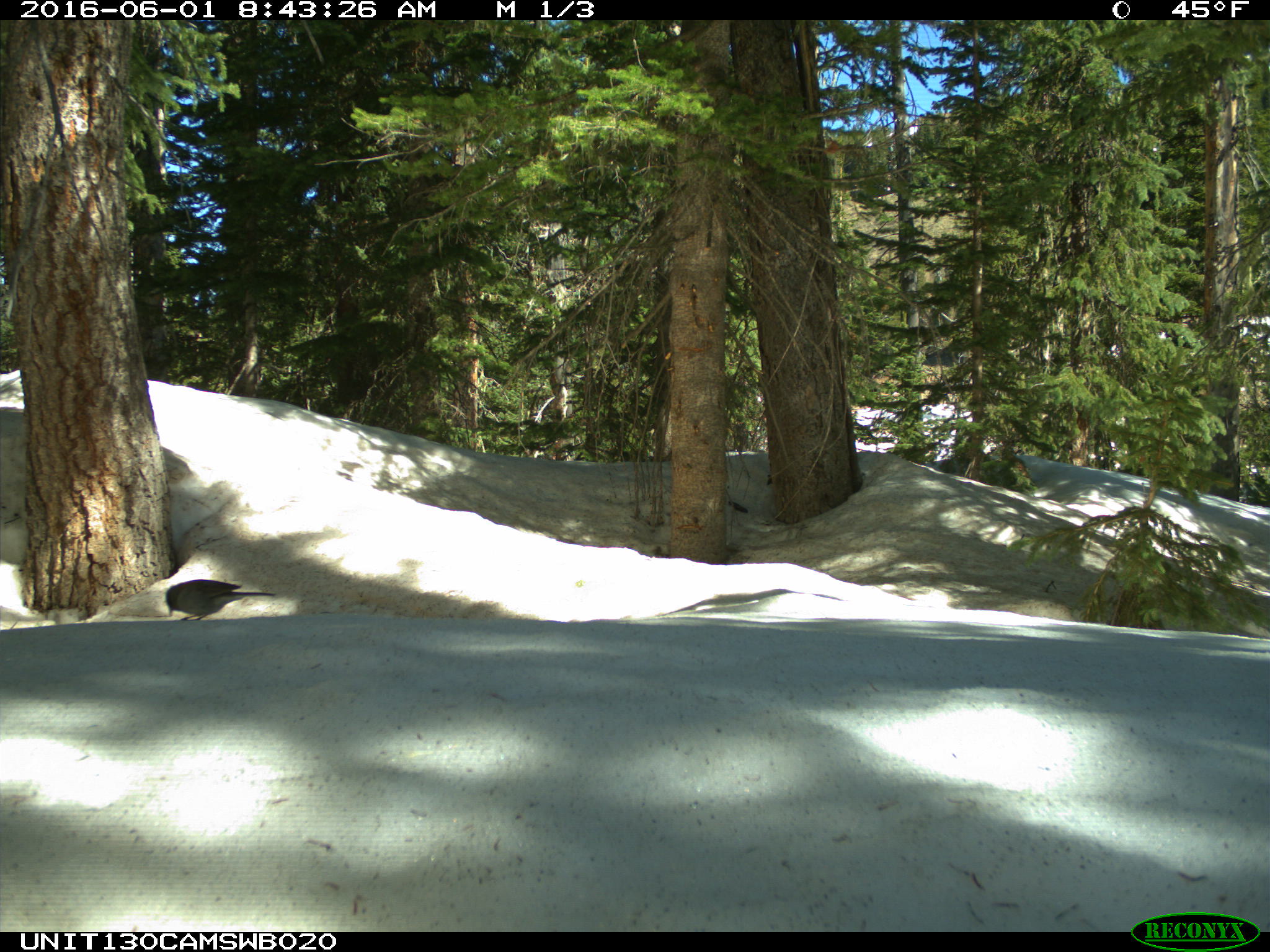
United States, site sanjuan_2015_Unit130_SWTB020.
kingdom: Animalia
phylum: Chordata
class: Aves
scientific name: Aves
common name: birds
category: unidentified bird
Unidentified bird (birds) (Aves).